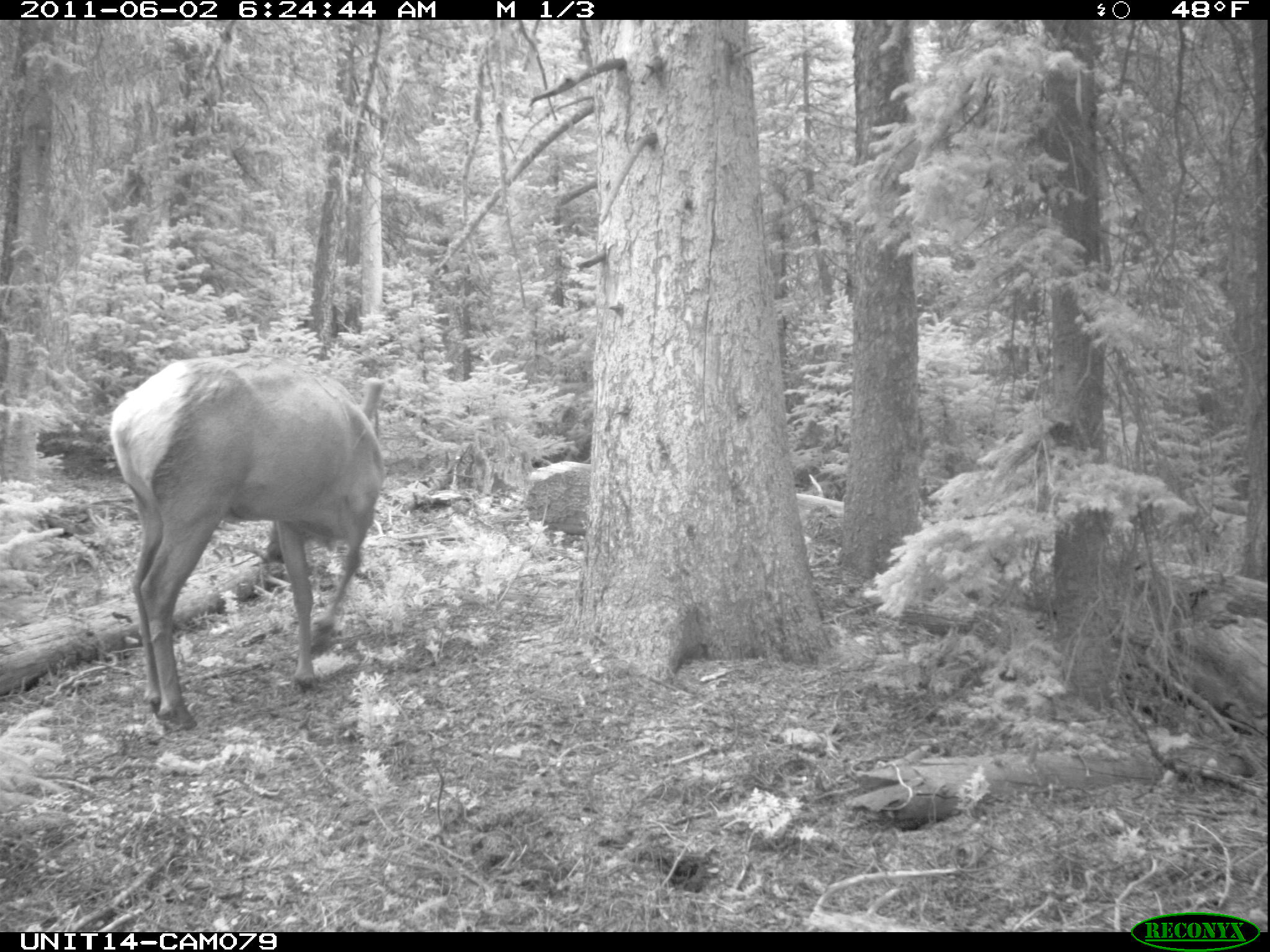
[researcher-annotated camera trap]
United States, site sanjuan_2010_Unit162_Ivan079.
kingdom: Animalia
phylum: Chordata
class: Mammalia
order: Artiodactyla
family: Cervidae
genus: Cervus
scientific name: Cervus elaphus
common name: red deer